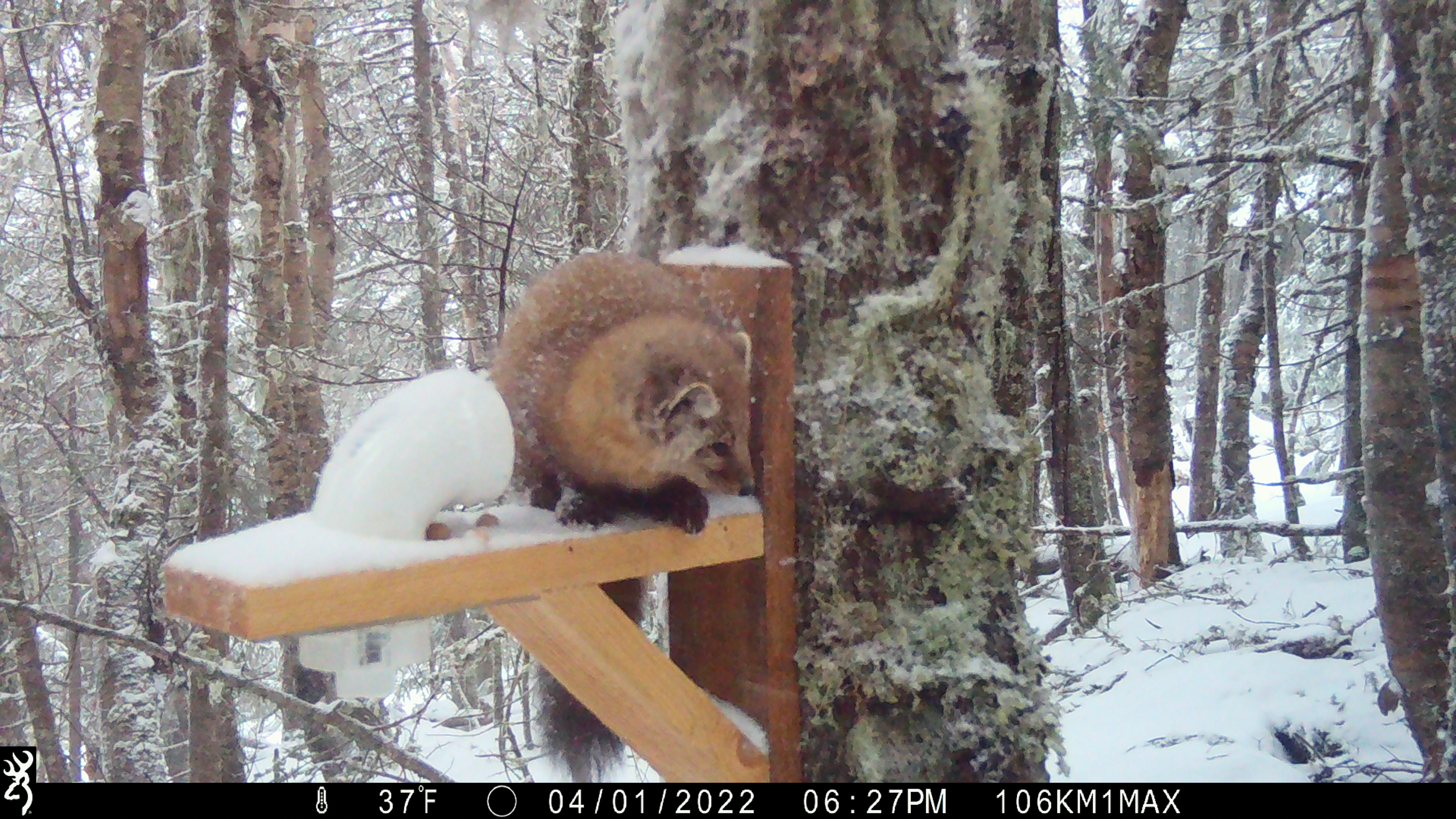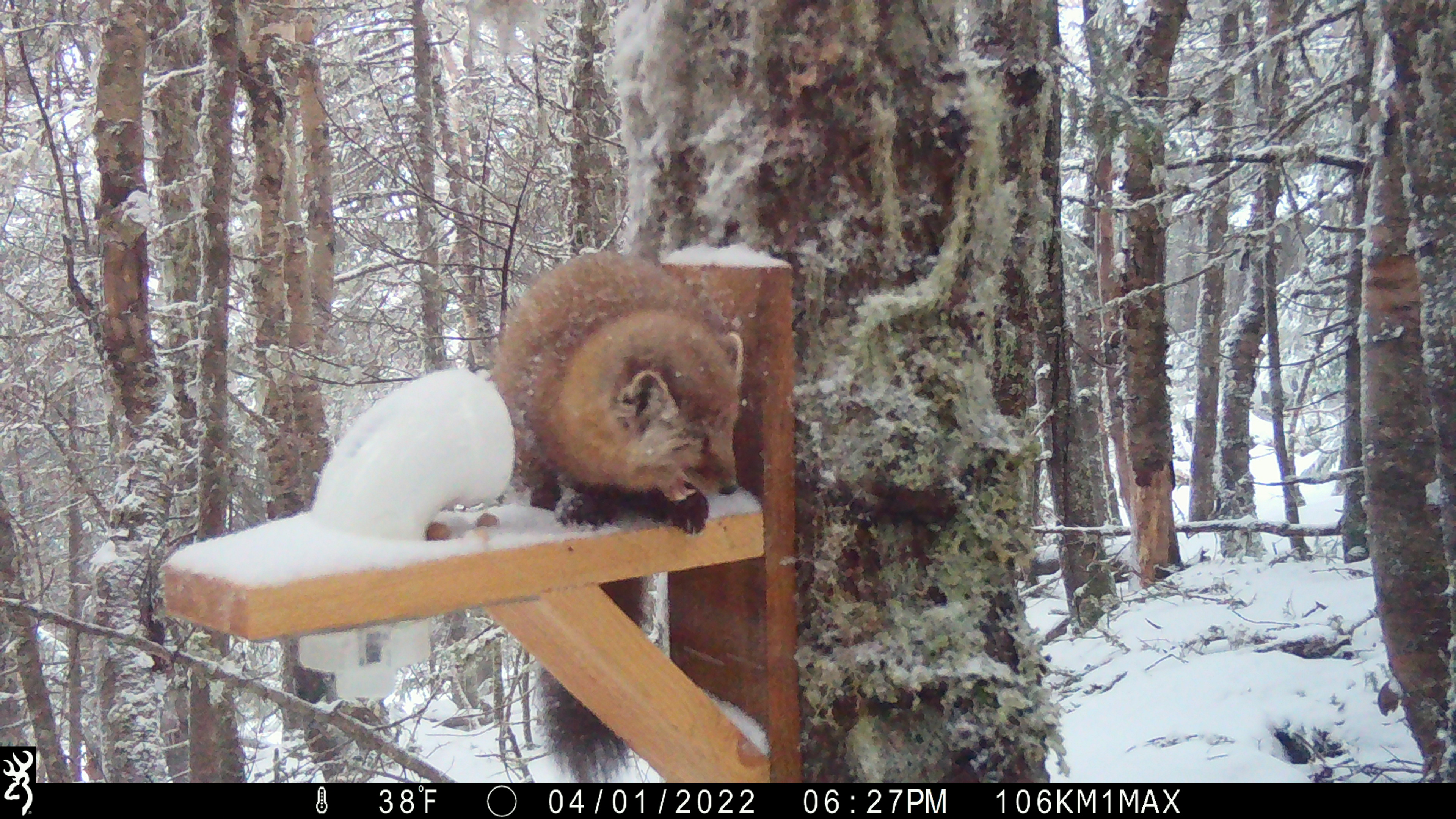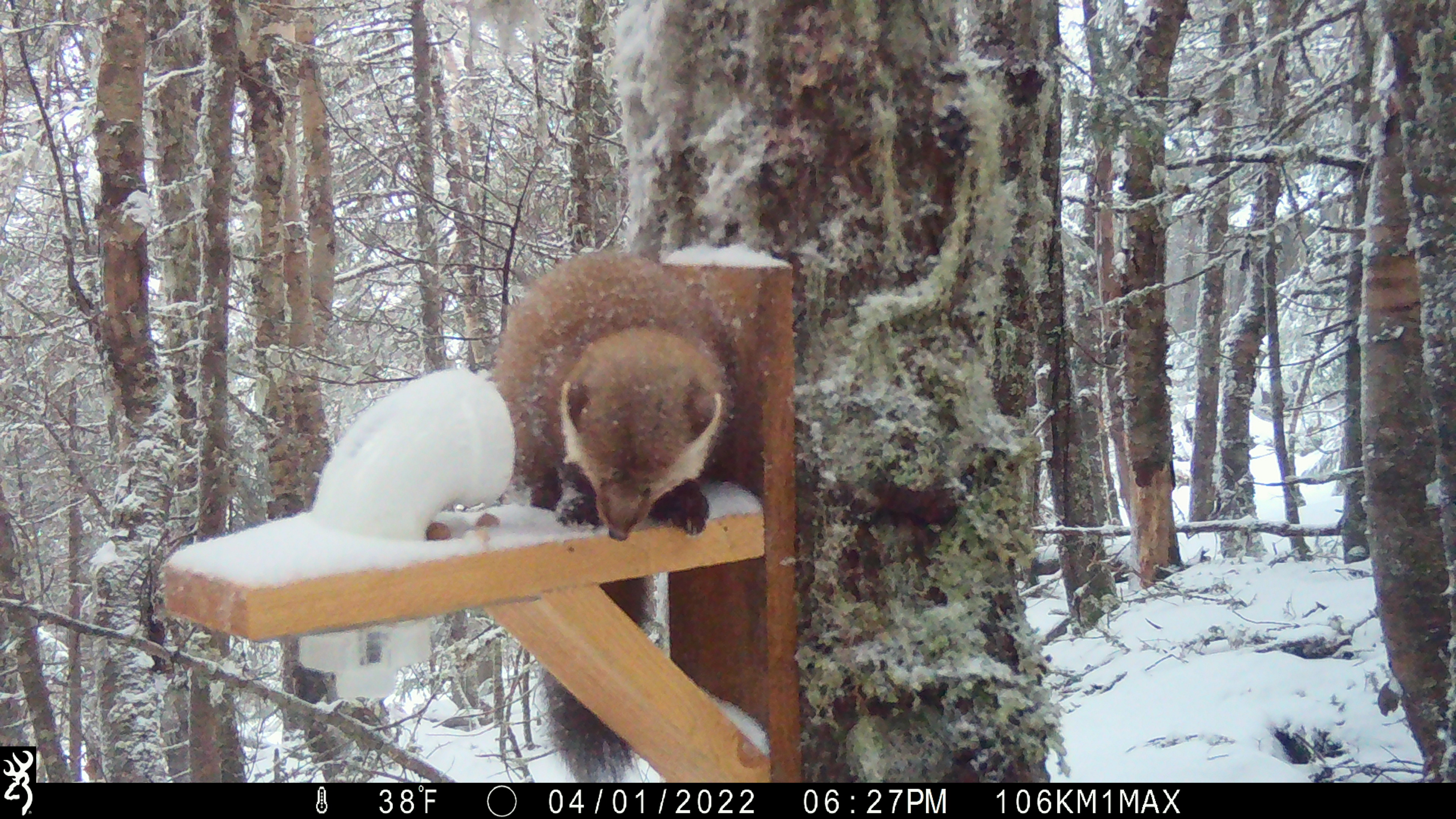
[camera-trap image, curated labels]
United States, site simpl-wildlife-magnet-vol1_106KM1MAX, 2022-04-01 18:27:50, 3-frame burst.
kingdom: Animalia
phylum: Chordata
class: Mammalia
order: Carnivora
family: Mustelidae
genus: Martes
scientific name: Martes americana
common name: american marten